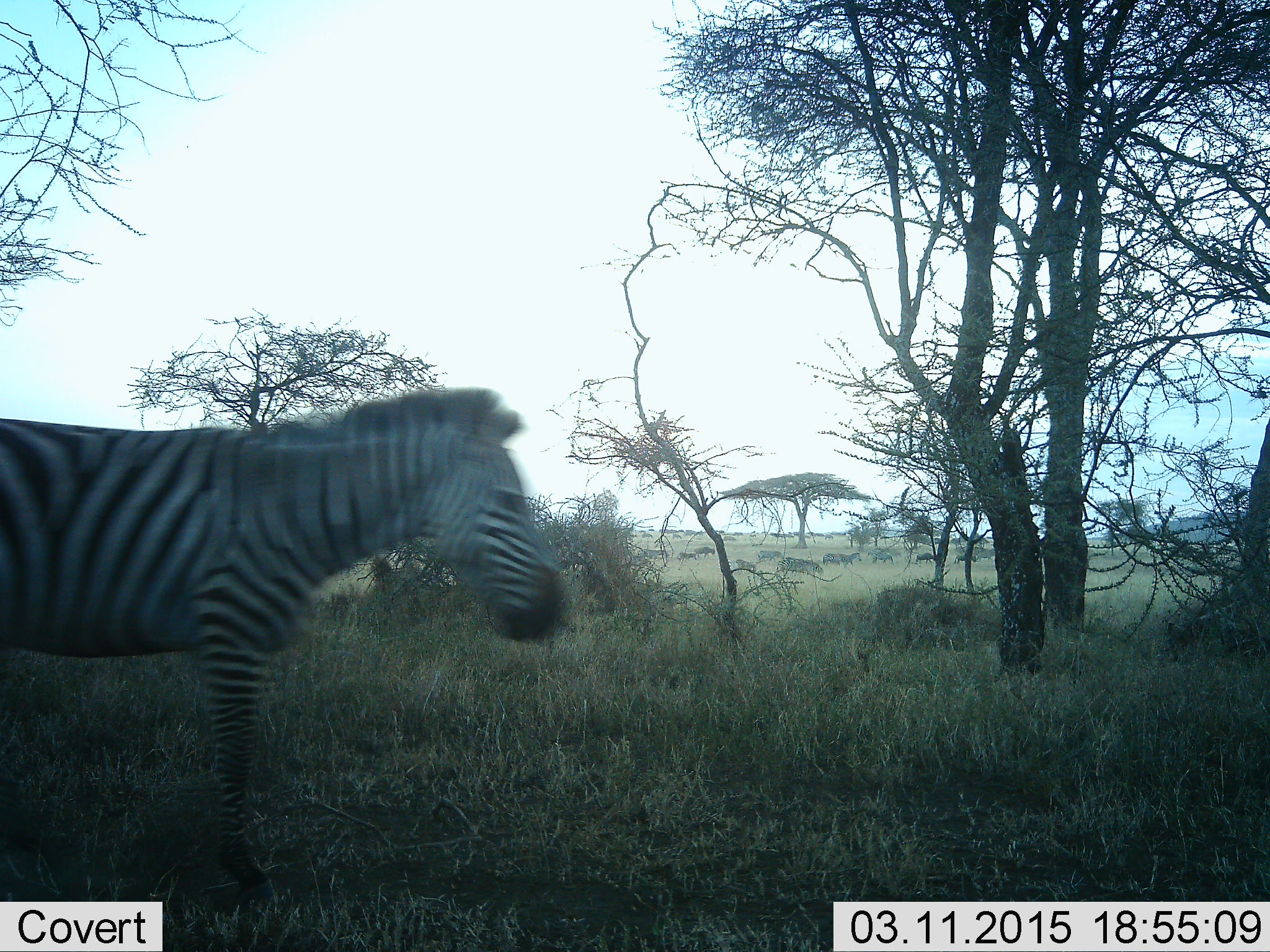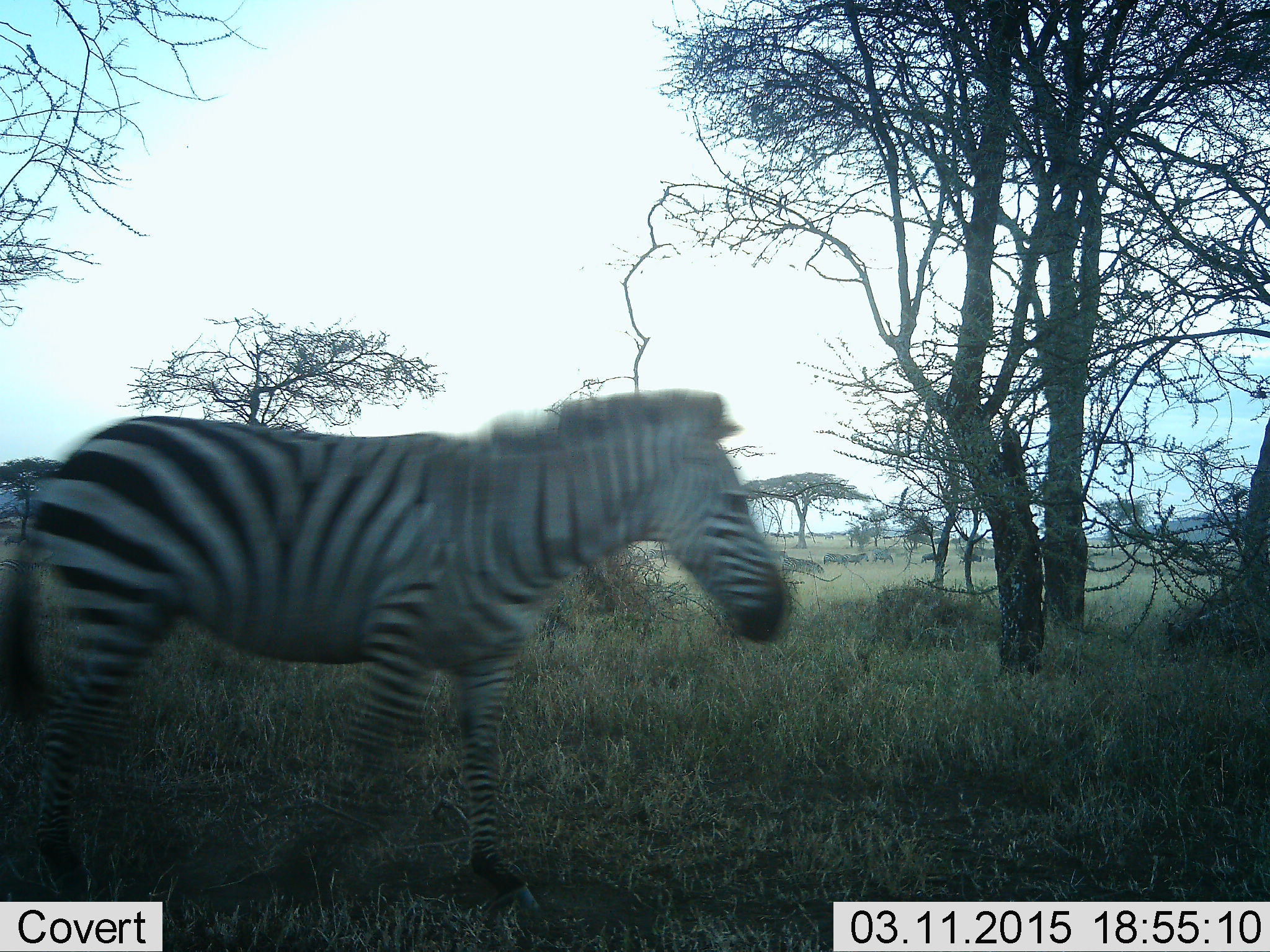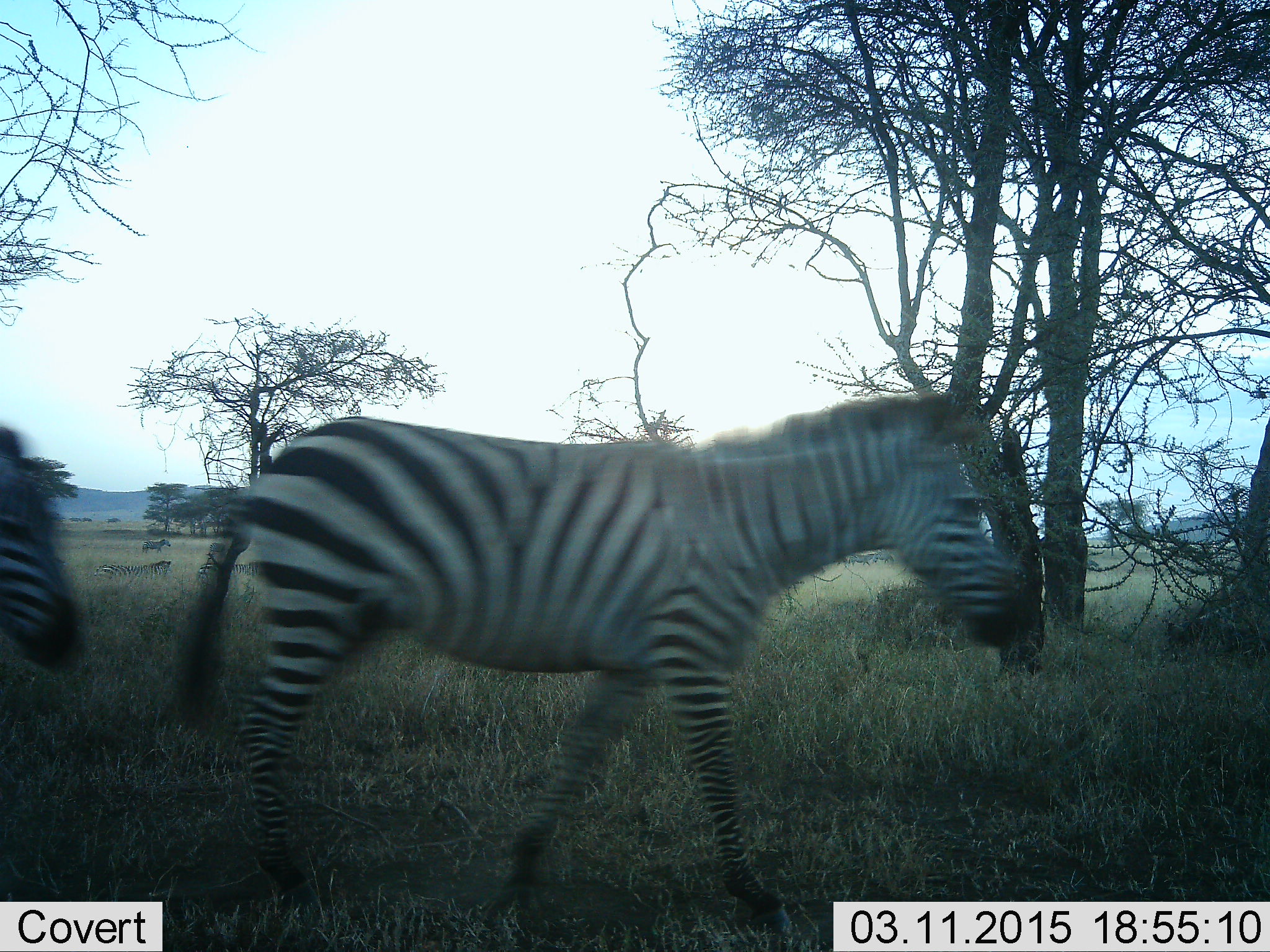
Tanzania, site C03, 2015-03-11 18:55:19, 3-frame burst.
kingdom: Animalia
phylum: Chordata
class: Mammalia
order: Perissodactyla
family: Equidae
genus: Equus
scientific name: Equus quagga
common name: plains zebra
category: zebra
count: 2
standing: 8%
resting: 0%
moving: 92%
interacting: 0%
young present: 0%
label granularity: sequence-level